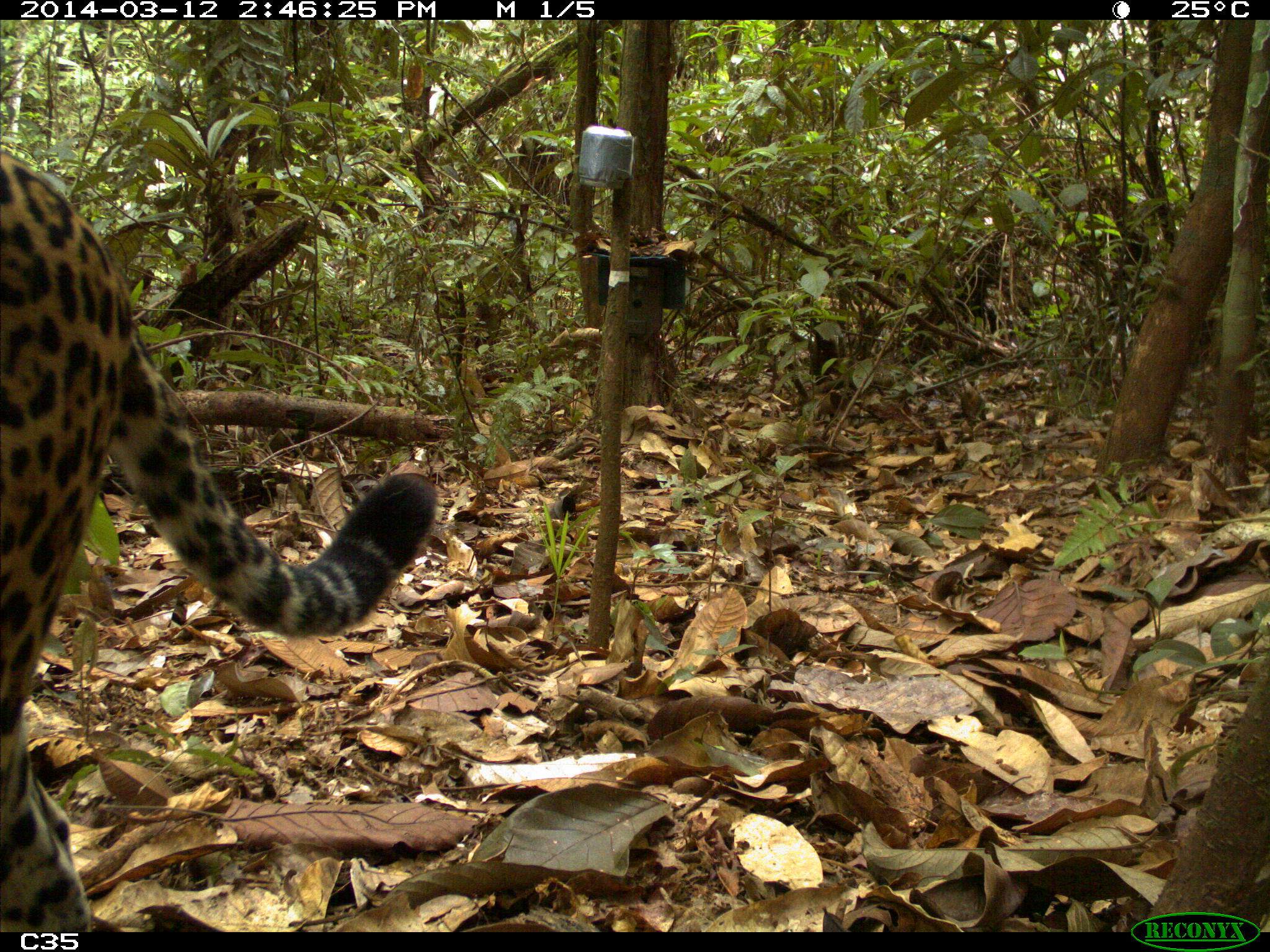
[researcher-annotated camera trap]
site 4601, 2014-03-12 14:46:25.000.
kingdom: Animalia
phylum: Chordata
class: Mammalia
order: Carnivora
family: Felidae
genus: Panthera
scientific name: Panthera onca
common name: jaguar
Panthera onca (jaguar), count 1, age adult.